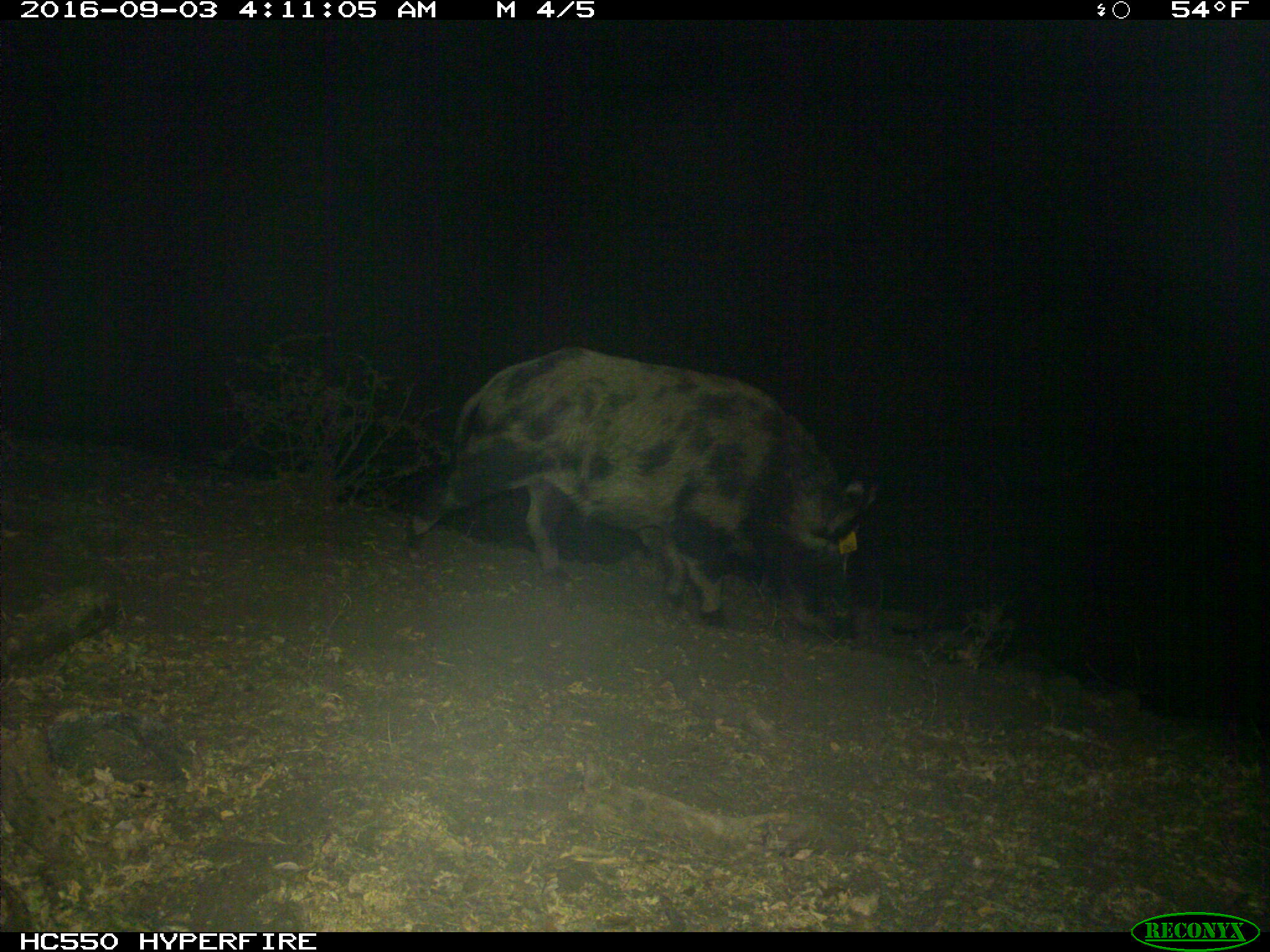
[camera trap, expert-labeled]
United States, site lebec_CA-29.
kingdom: Animalia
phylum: Chordata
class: Mammalia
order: Artiodactyla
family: Suidae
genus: Sus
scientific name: Sus scrofa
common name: wild boar